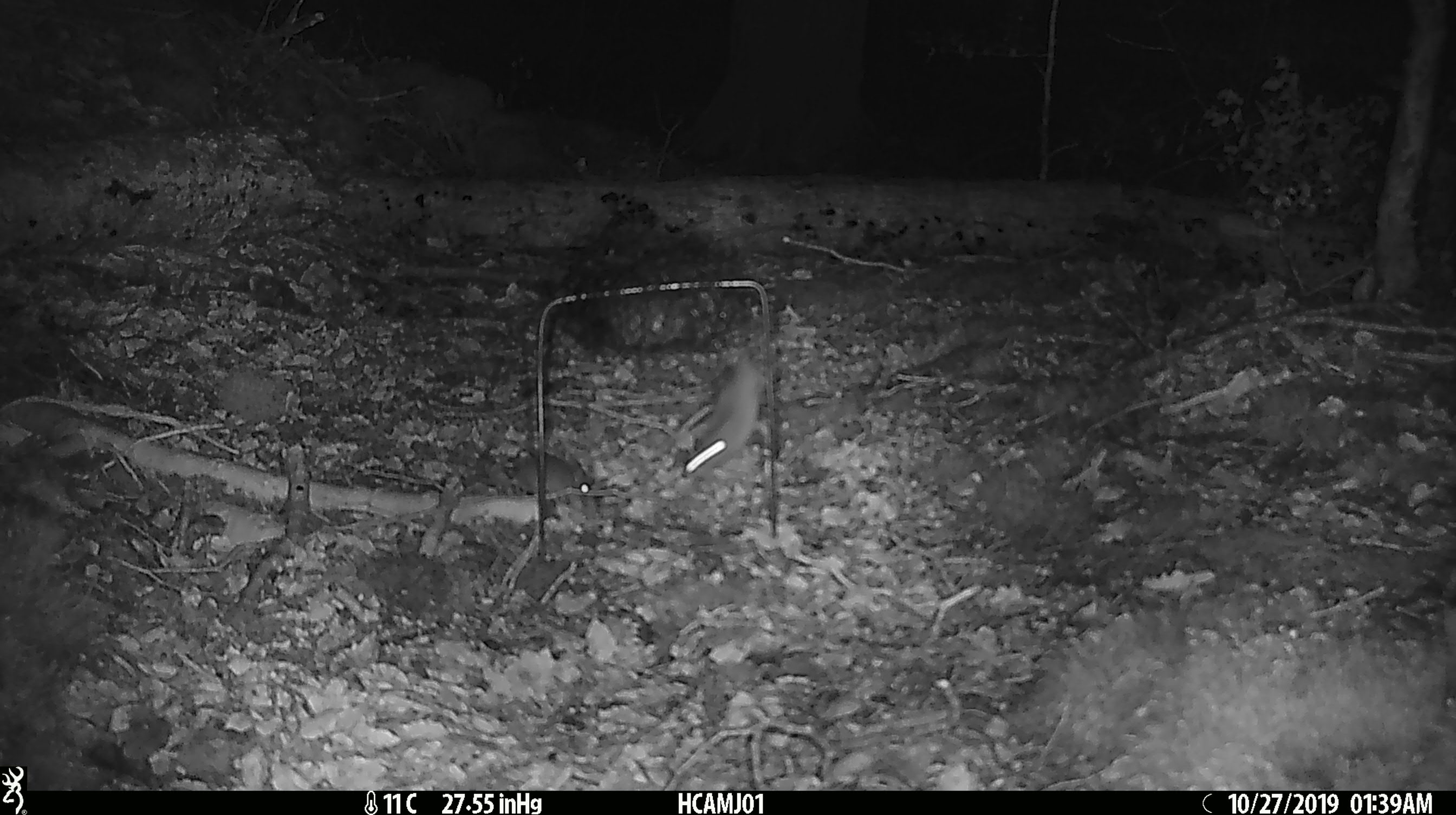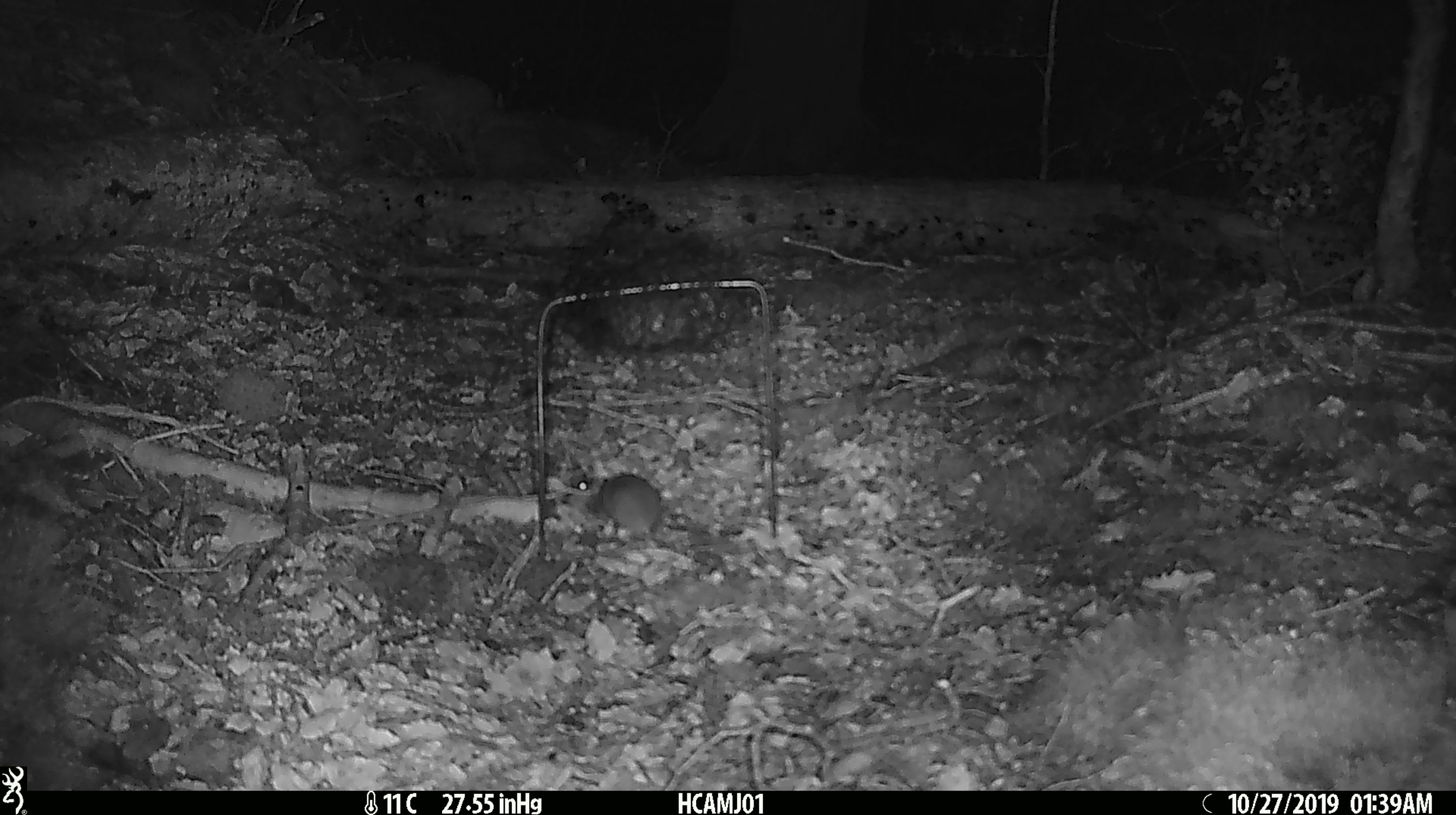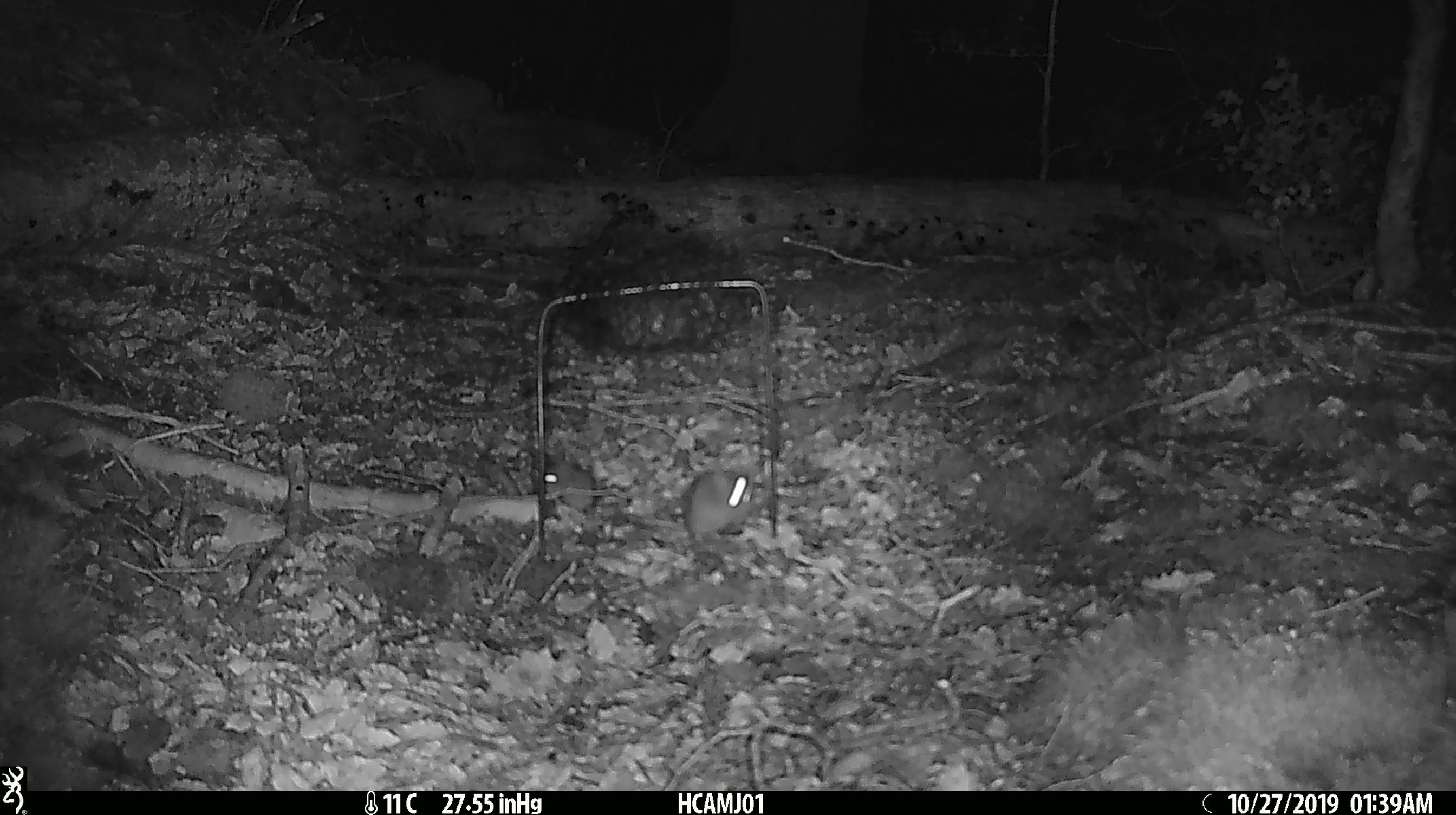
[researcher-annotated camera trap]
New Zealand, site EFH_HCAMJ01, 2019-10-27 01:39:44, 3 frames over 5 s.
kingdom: Animalia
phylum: Chordata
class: Mammalia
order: Rodentia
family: Muridae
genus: Mus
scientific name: Mus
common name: mouse